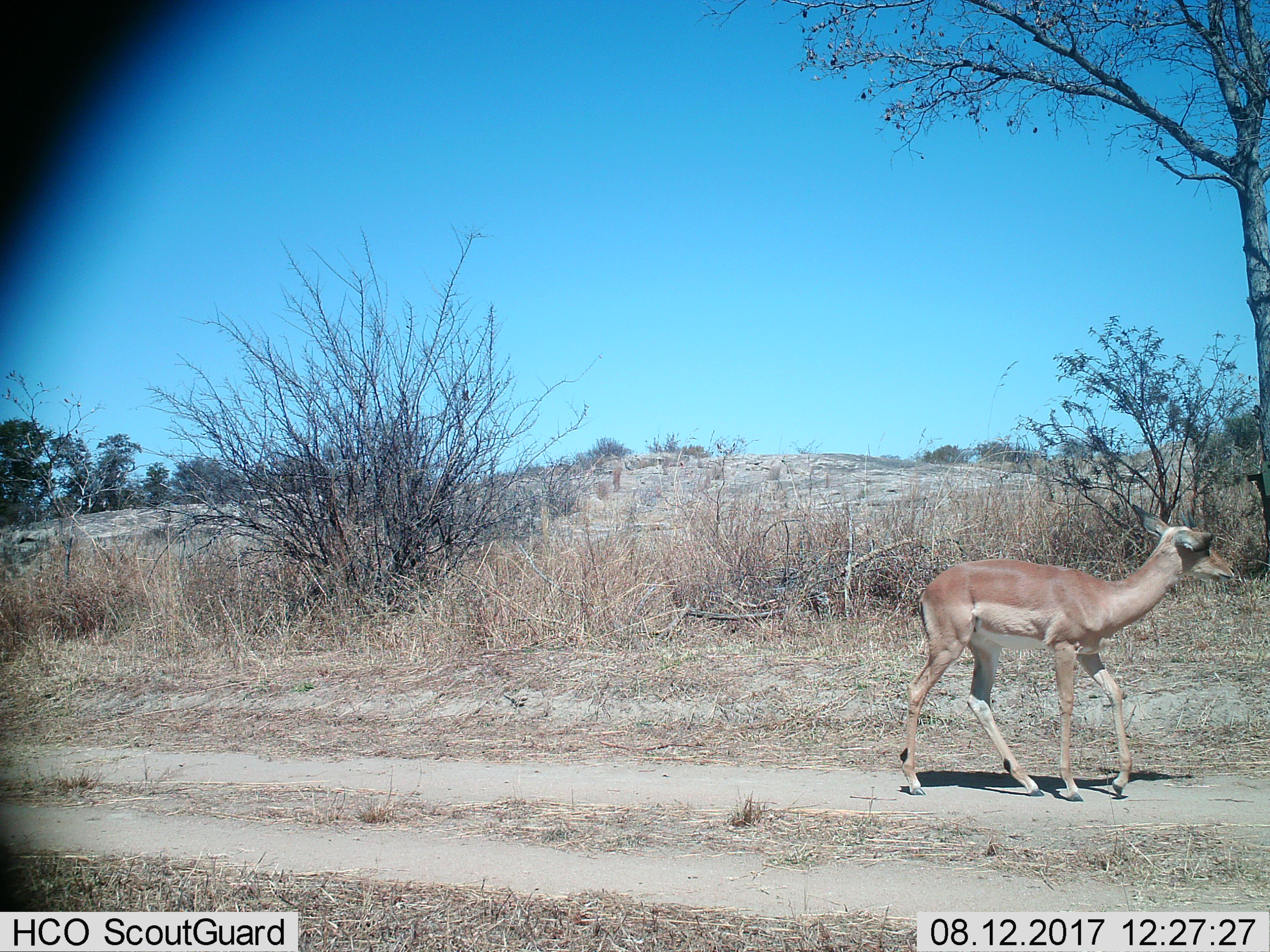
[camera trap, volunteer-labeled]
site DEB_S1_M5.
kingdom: Animalia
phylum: Chordata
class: Mammalia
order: Artiodactyla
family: Bovidae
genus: Aepyceros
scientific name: Aepyceros melampus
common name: impala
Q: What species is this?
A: Impala (Aepyceros melampus).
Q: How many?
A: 1.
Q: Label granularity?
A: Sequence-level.